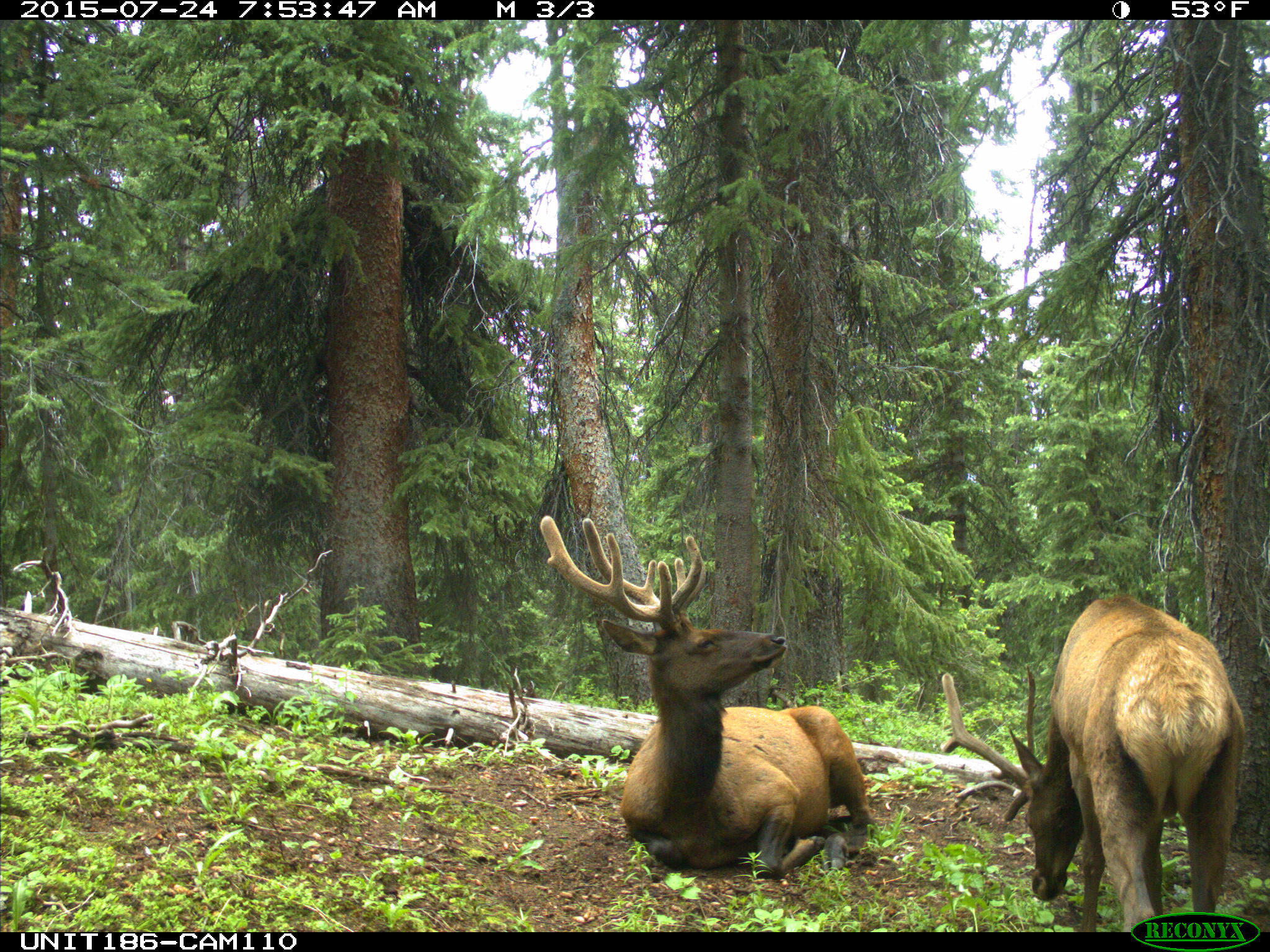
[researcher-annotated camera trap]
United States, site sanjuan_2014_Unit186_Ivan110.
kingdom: Animalia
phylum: Chordata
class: Mammalia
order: Artiodactyla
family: Cervidae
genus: Cervus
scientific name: Cervus elaphus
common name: red deer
Cervus elaphus (red deer).